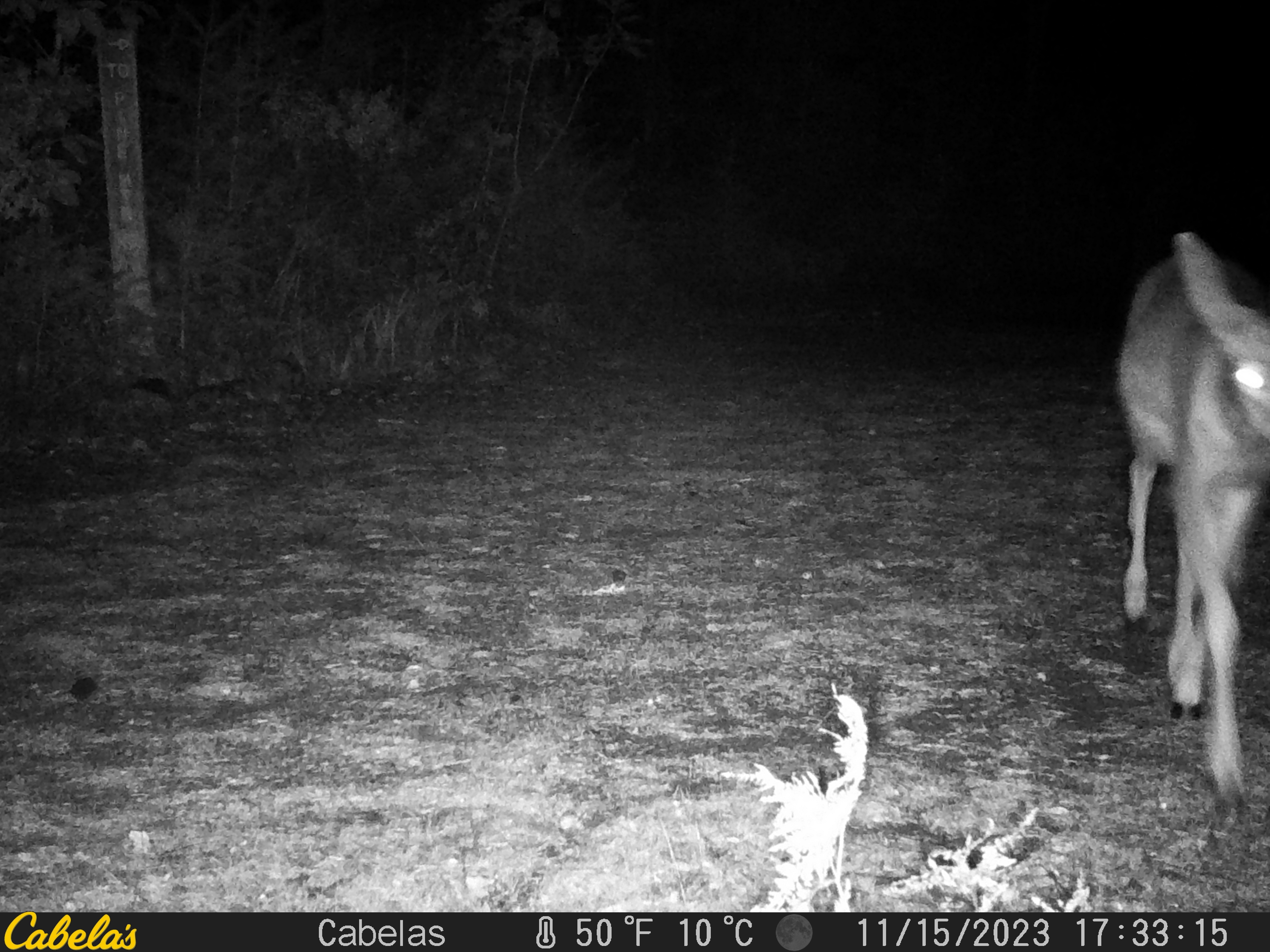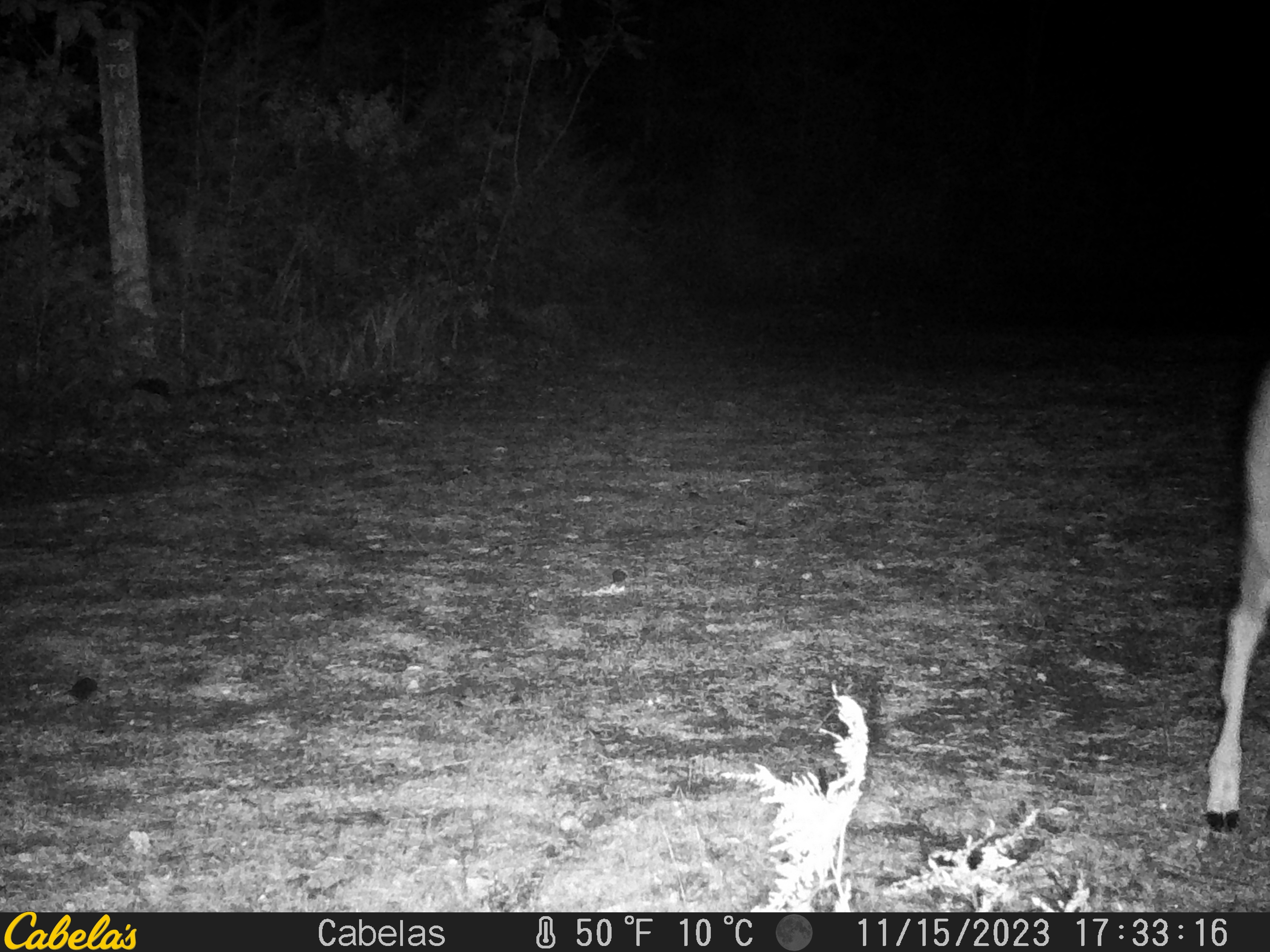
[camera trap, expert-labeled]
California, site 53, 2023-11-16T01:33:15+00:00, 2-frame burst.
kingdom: Animalia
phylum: Chordata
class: Mammalia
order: Artiodactyla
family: Cervidae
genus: Odocoileus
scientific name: Odocoileus hemionus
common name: mule deer